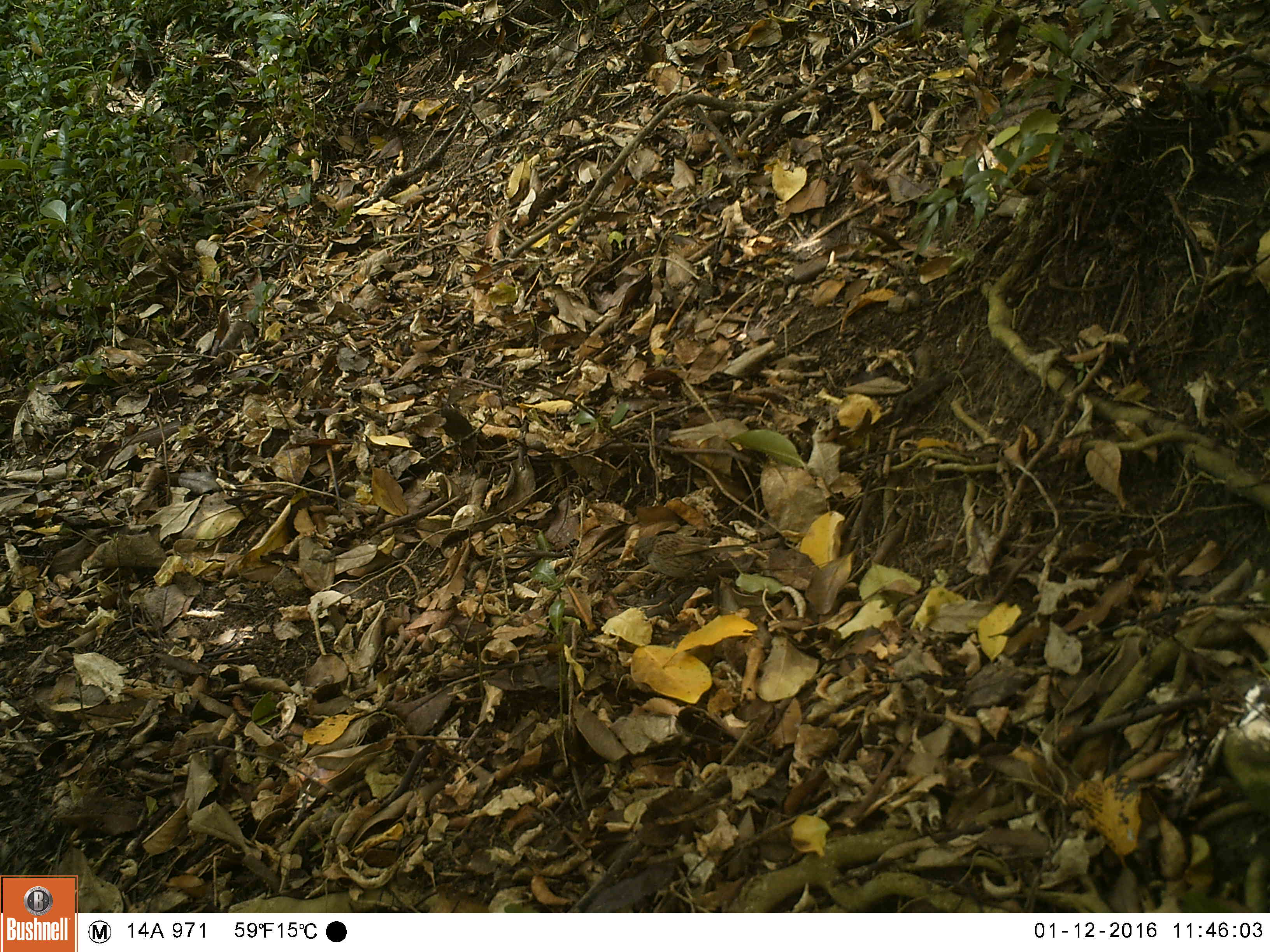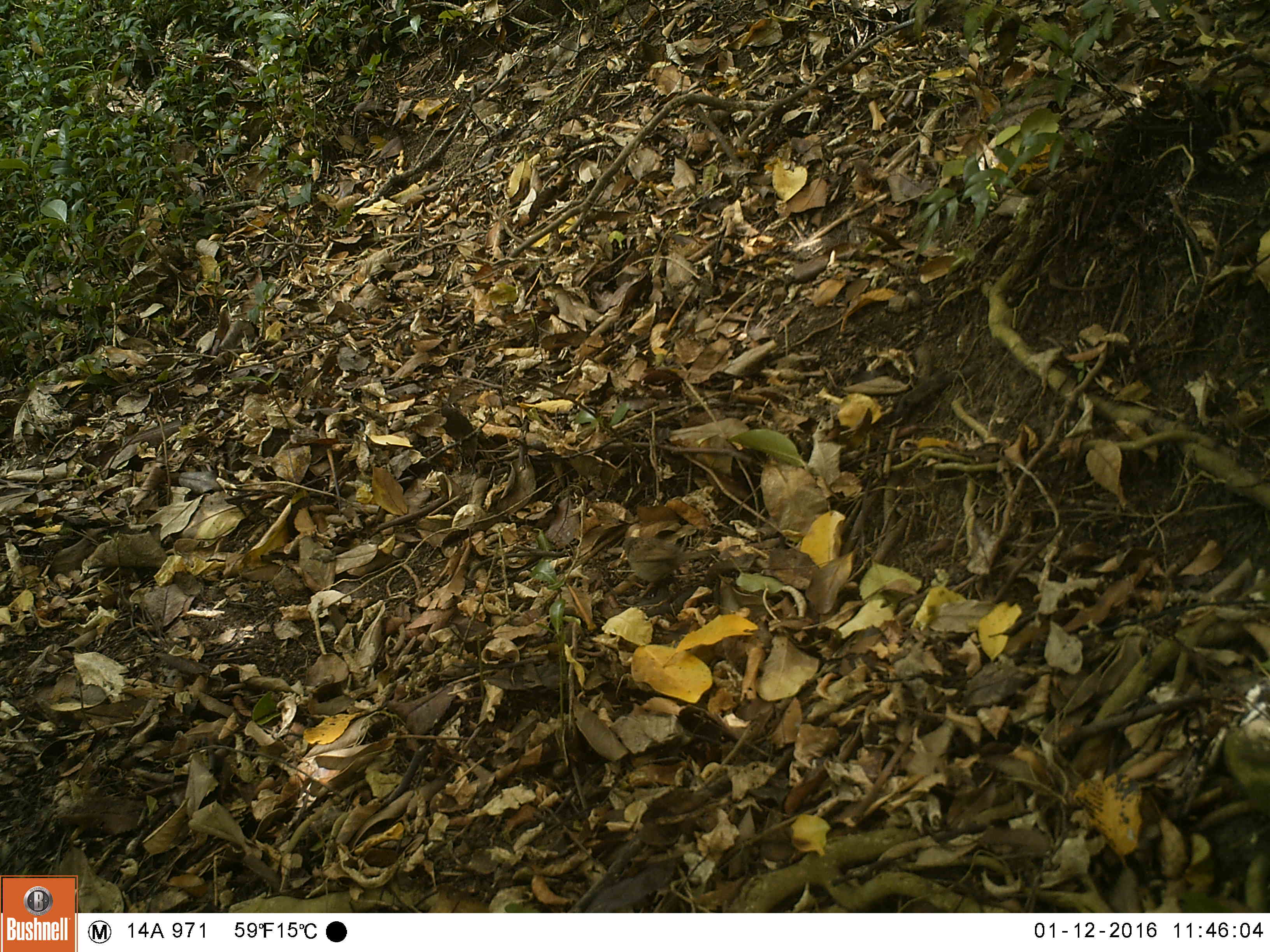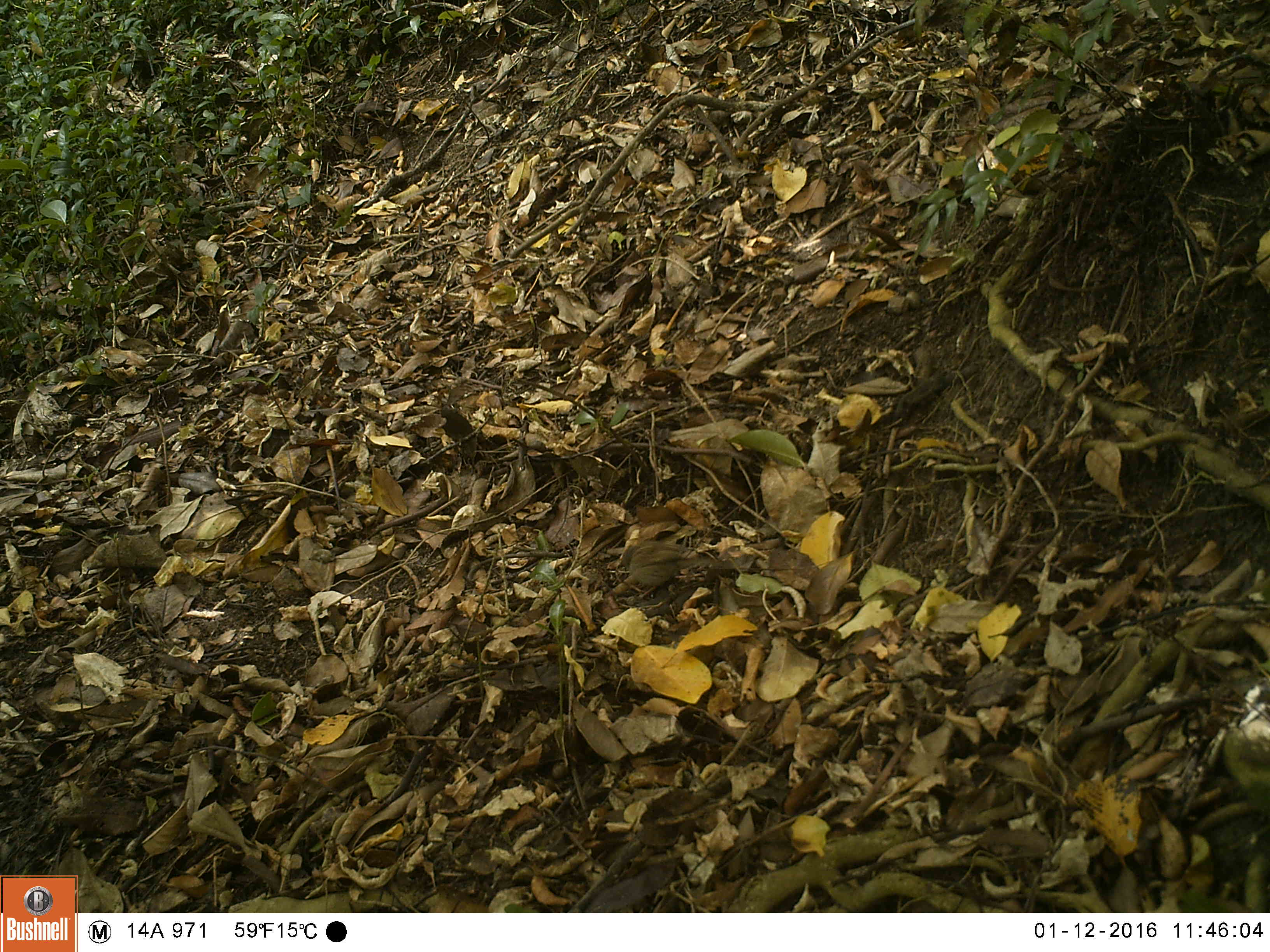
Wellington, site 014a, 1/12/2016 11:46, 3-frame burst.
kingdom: Animalia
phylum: Chordata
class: Aves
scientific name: Aves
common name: bird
Bird (Aves).